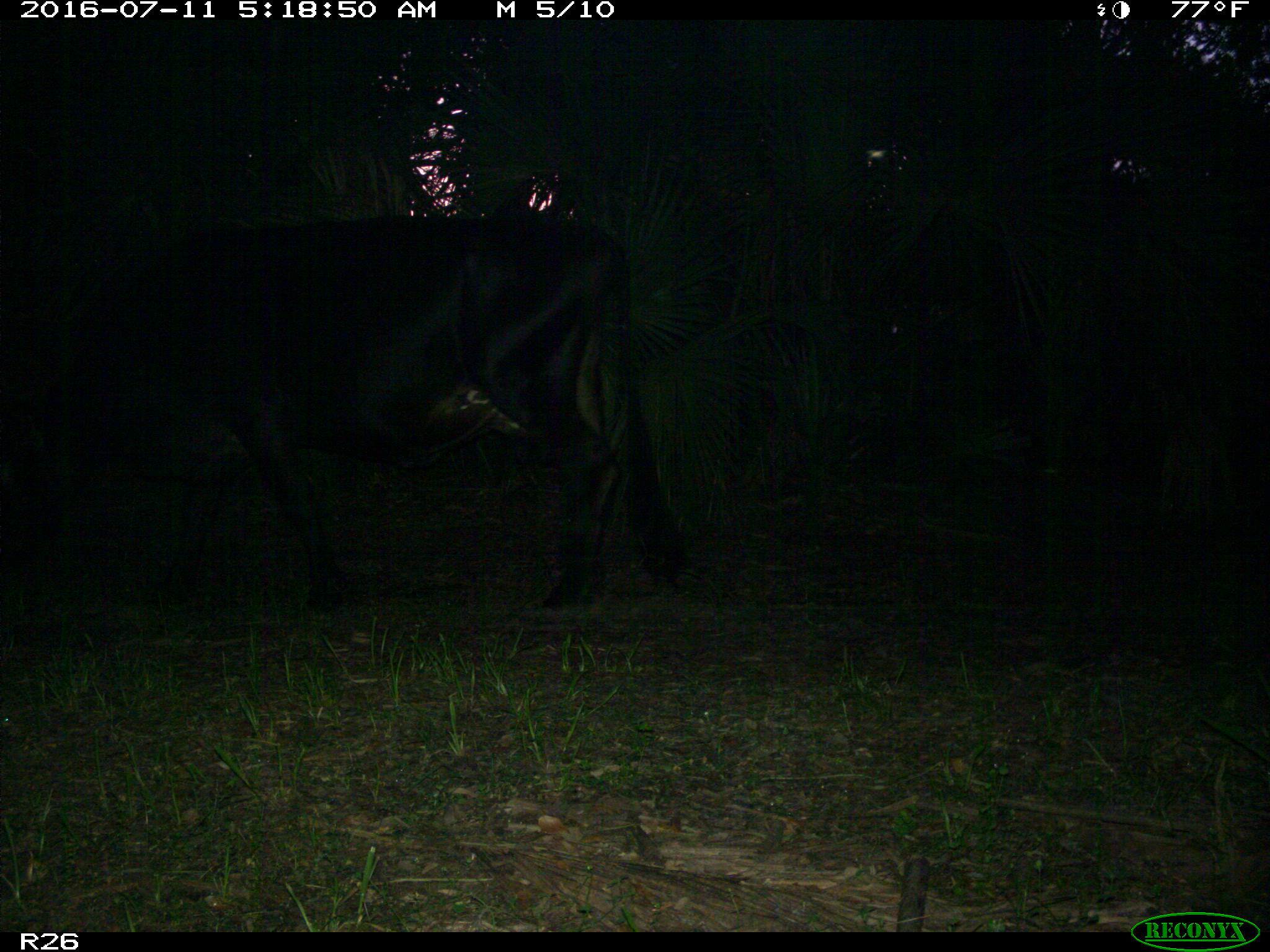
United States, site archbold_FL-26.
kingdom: Animalia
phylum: Chordata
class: Mammalia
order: Artiodactyla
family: Bovidae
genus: Bos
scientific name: Bos taurus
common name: domestic cow